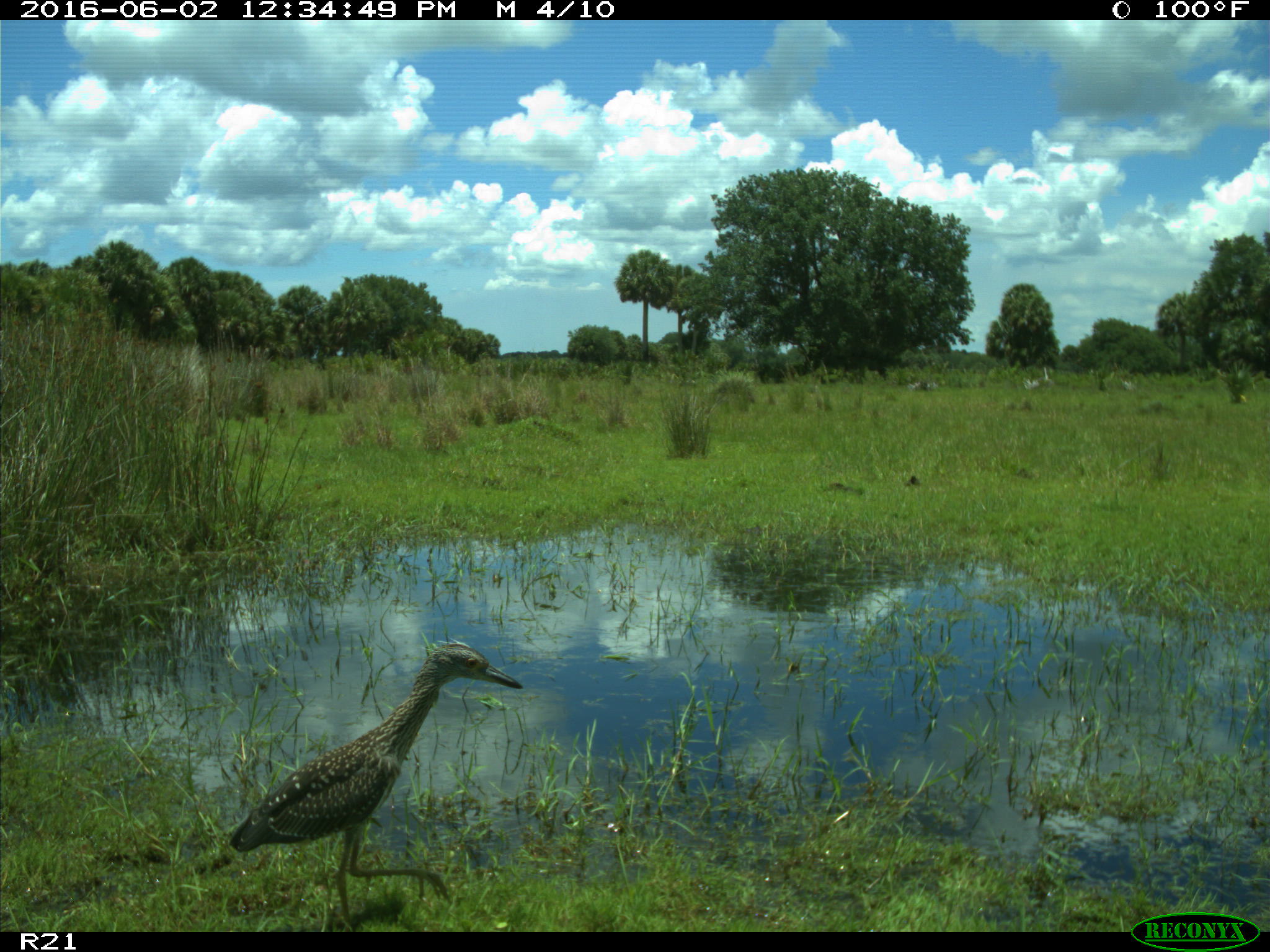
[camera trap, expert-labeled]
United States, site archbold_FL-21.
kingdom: Animalia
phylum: Chordata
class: Aves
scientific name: Aves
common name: birds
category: unidentified bird